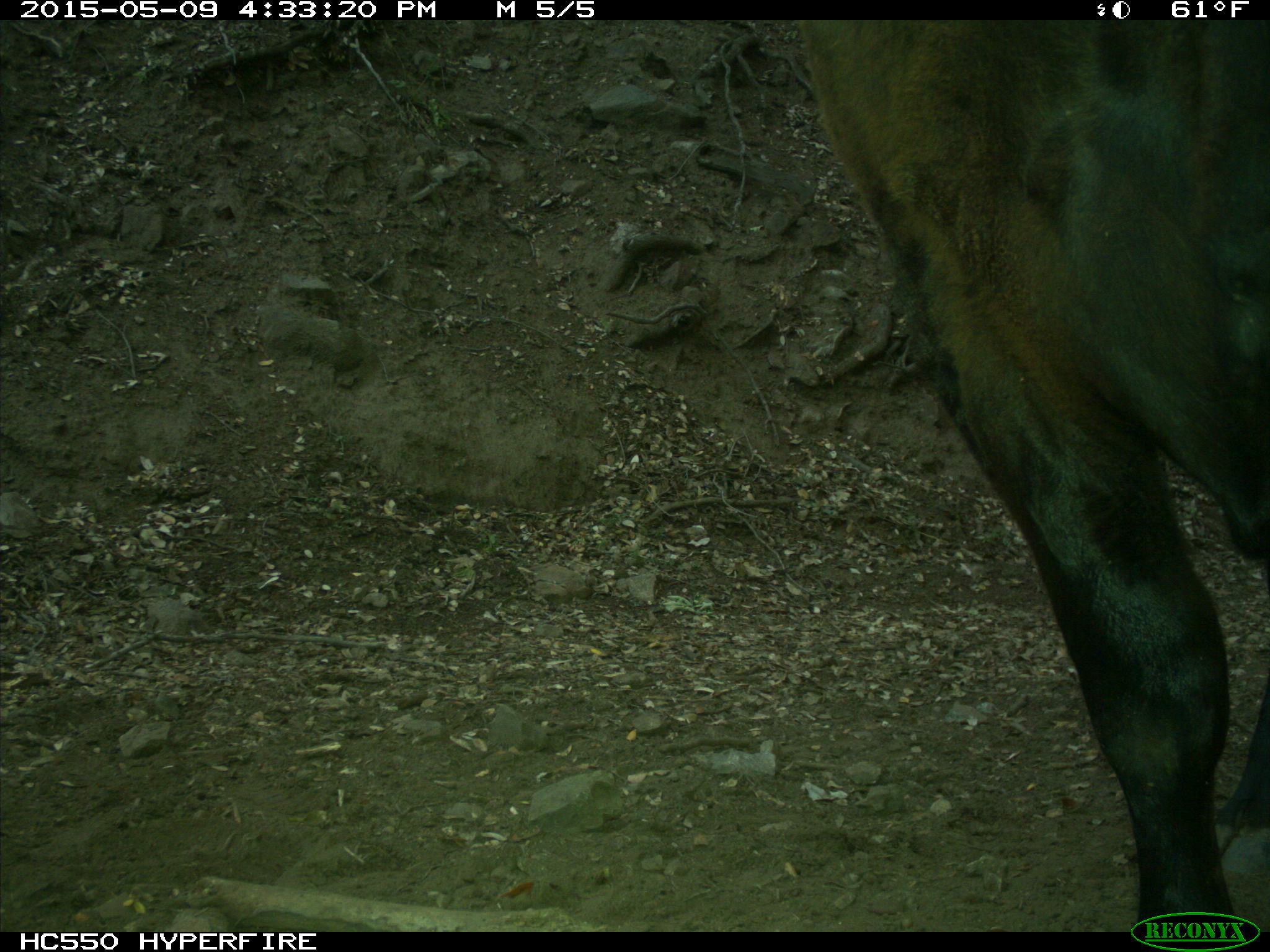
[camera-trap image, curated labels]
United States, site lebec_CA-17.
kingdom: Animalia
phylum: Chordata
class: Mammalia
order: Artiodactyla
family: Bovidae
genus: Bos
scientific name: Bos taurus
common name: domestic cow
Bos taurus (domestic cow).